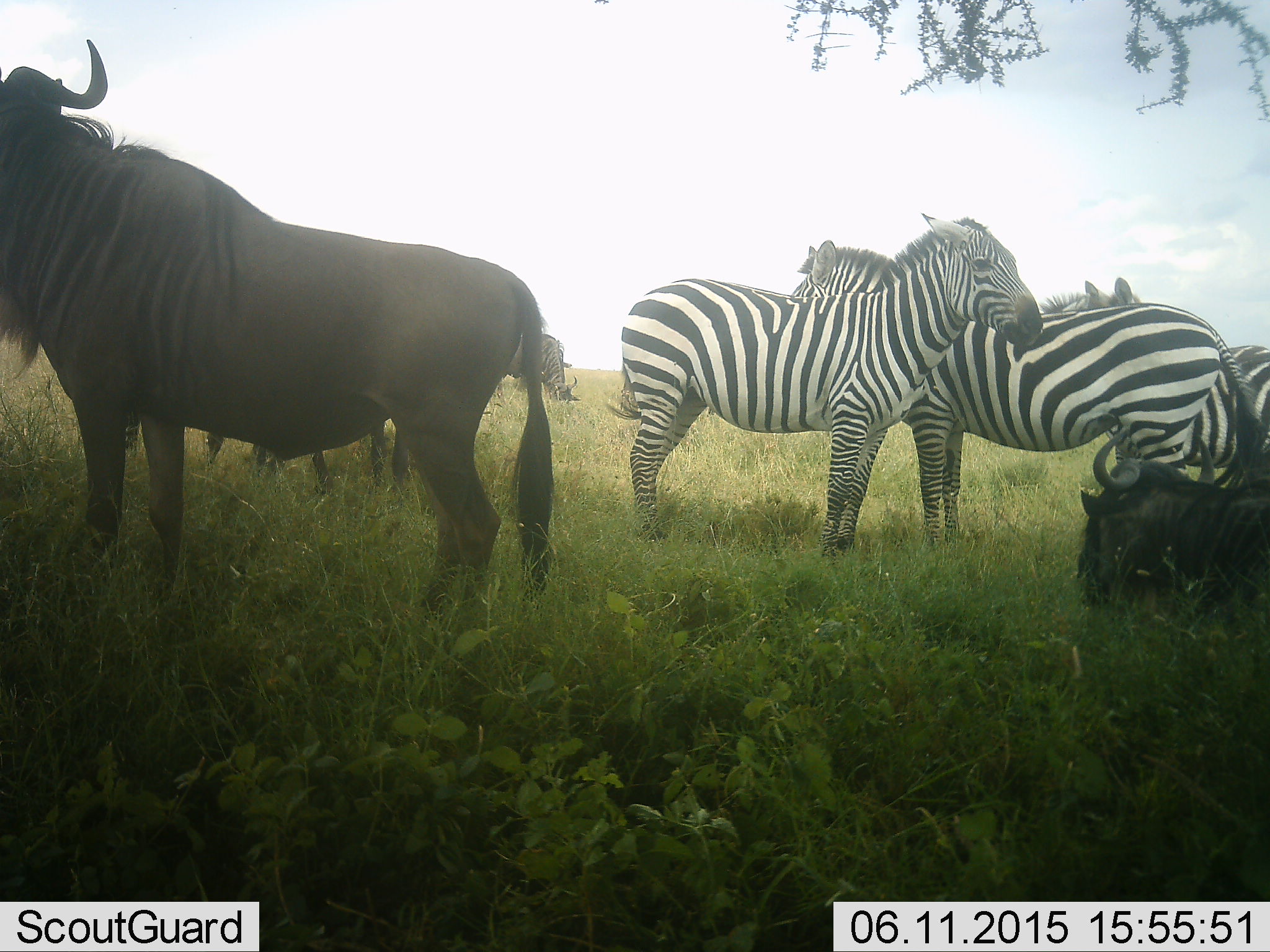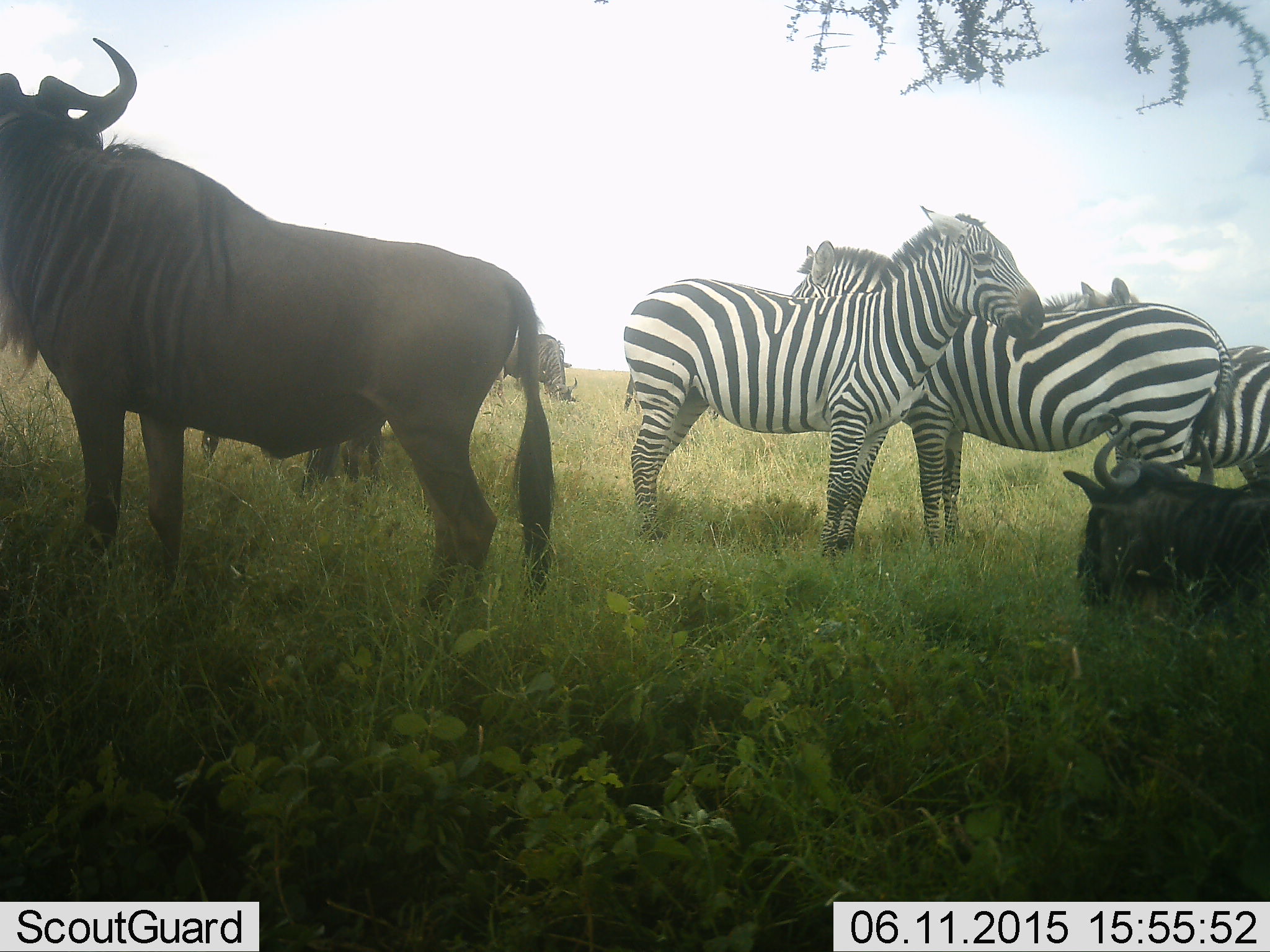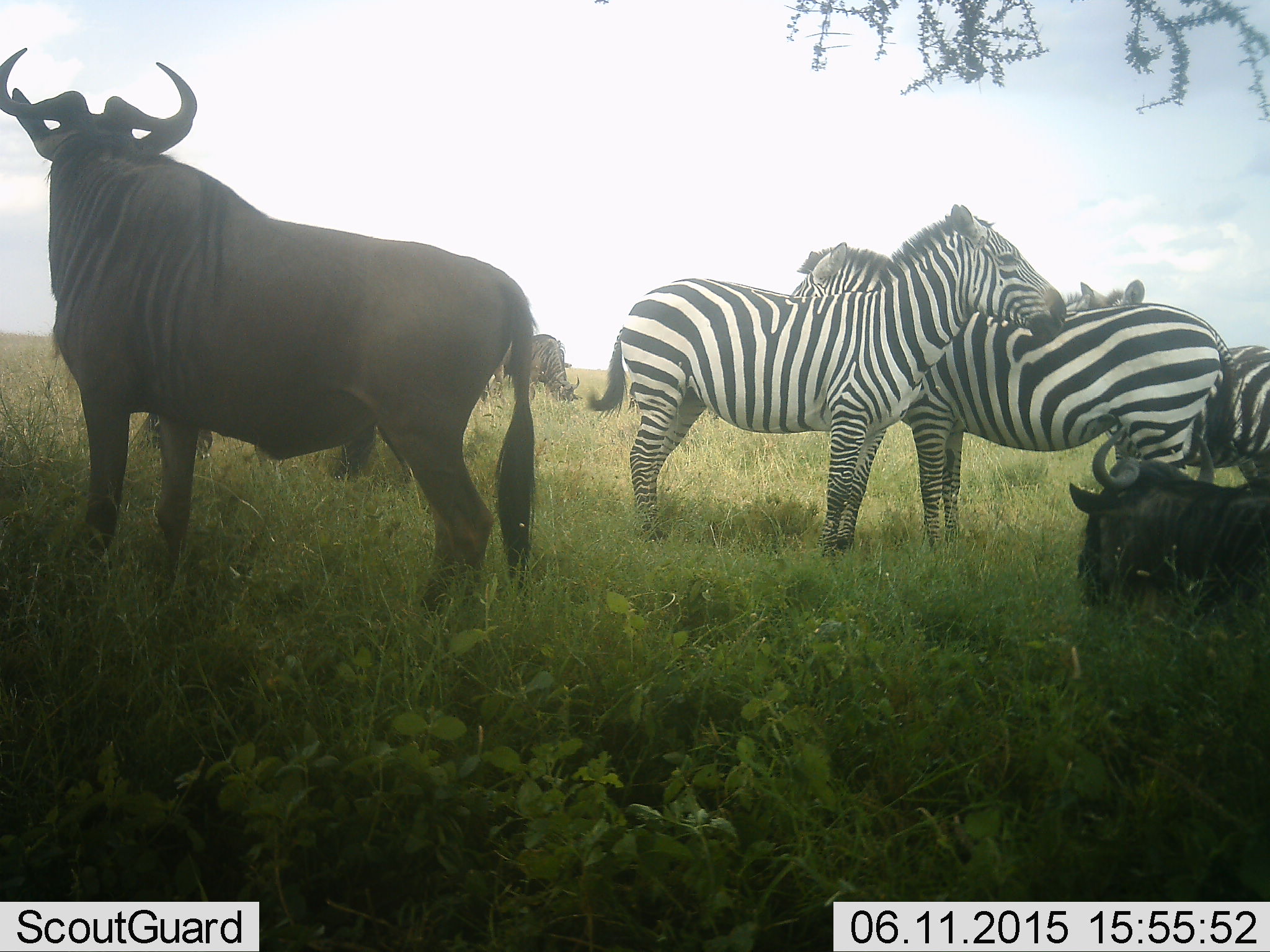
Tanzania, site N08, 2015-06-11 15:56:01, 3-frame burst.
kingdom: Animalia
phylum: Chordata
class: Mammalia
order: Artiodactyla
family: Bovidae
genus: Connochaetes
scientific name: Connochaetes taurinus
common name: blue wildebeest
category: wildebeest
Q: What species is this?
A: Wildebeest (blue wildebeest) (Connochaetes taurinus).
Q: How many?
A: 3.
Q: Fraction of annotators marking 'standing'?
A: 70%.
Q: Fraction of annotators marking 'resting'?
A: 80%.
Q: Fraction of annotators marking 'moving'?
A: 0%.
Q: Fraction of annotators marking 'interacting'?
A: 0%.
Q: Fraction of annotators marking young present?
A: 0%.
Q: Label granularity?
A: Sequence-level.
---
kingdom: Animalia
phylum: Chordata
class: Mammalia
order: Perissodactyla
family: Equidae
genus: Equus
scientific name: Equus quagga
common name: plains zebra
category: zebra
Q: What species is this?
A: Zebra (plains zebra) (Equus quagga).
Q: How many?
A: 3.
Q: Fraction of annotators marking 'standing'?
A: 100%.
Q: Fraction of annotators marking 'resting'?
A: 0%.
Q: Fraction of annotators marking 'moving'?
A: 0%.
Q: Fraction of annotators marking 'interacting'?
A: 0%.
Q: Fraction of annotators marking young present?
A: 0%.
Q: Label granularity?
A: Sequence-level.